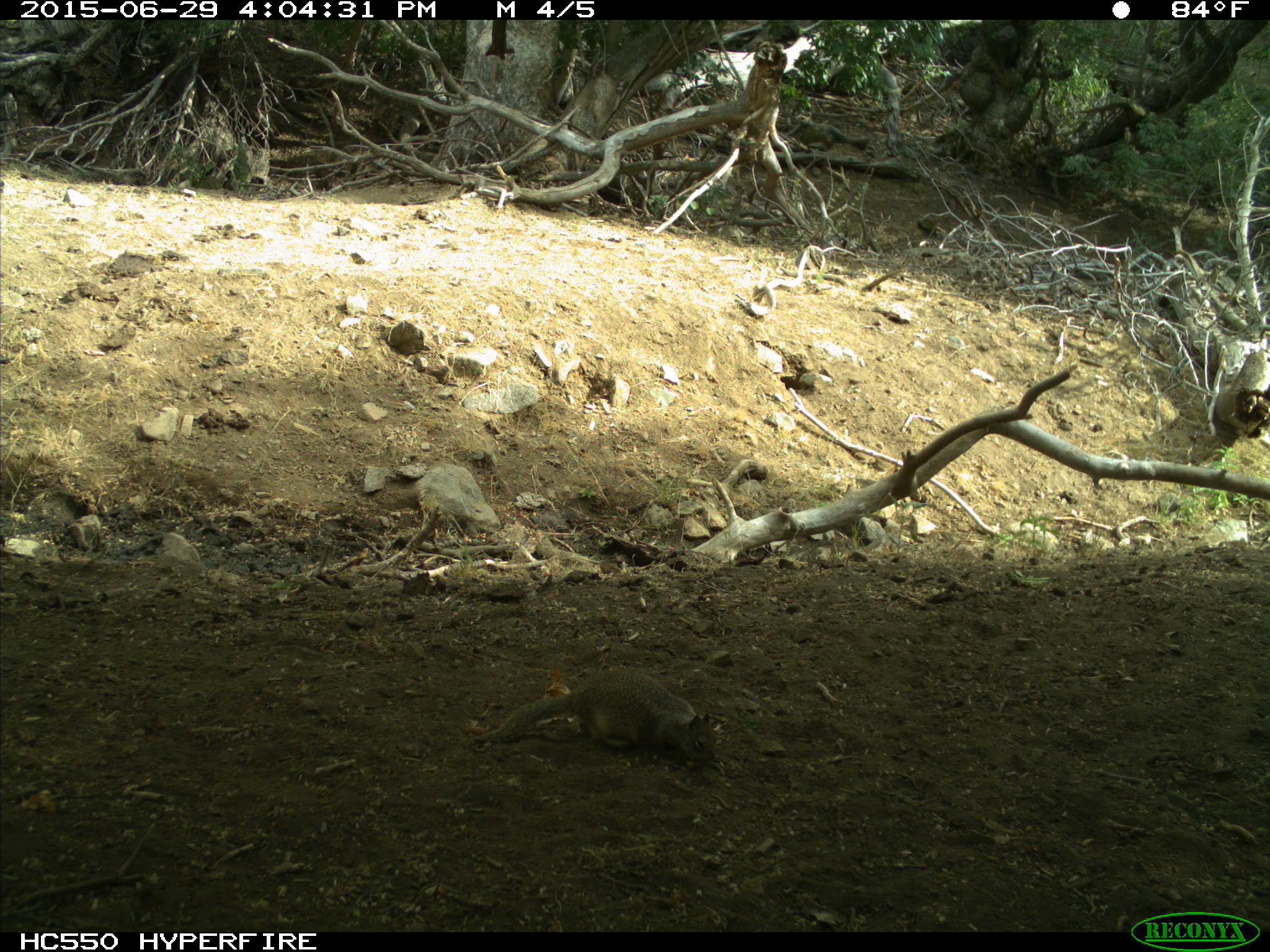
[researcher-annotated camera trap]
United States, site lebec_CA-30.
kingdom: Animalia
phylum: Chordata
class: Mammalia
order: Rodentia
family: Sciuridae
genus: Otospermophilus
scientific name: Otospermophilus beecheyi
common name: california ground squirrel